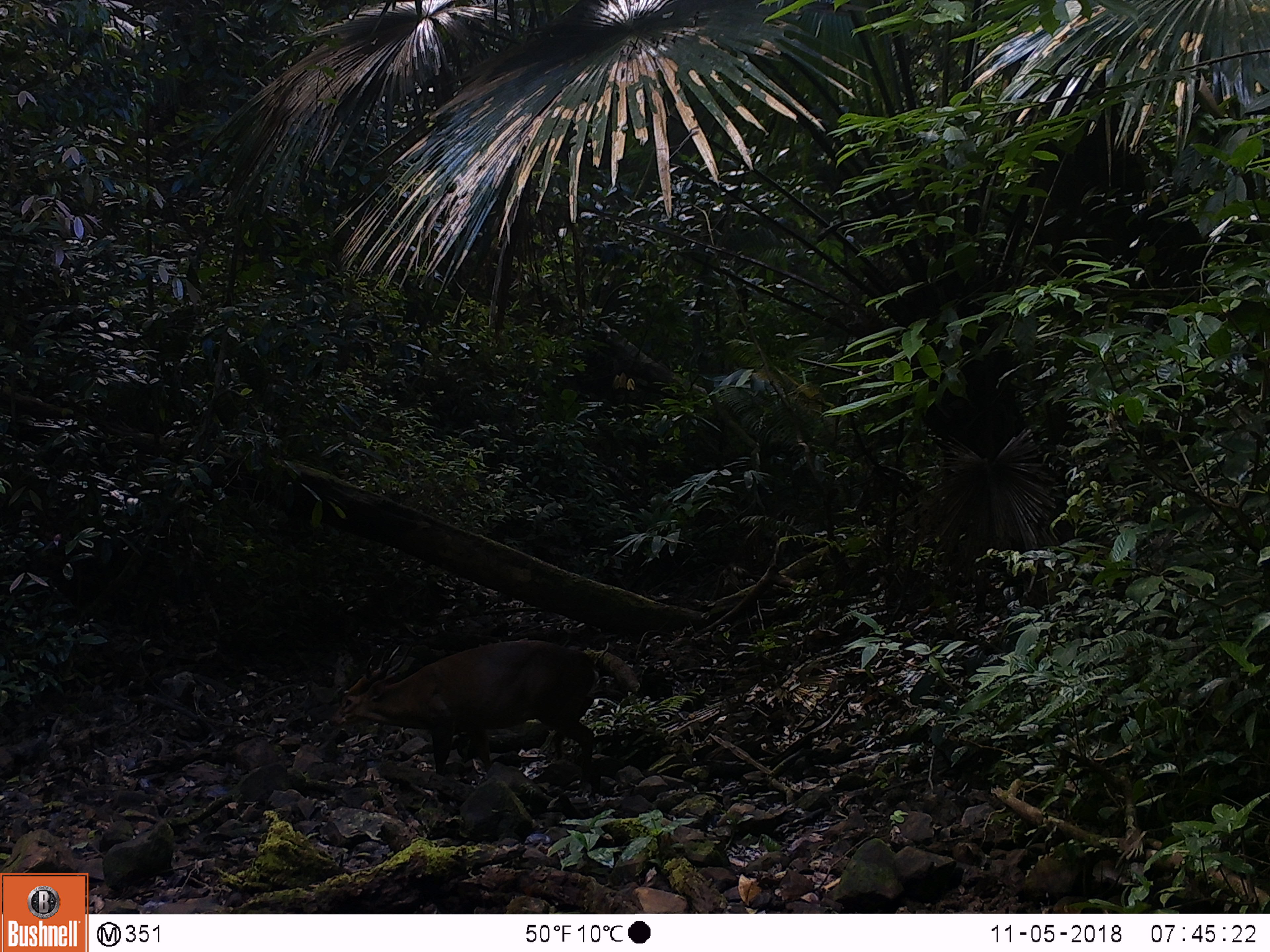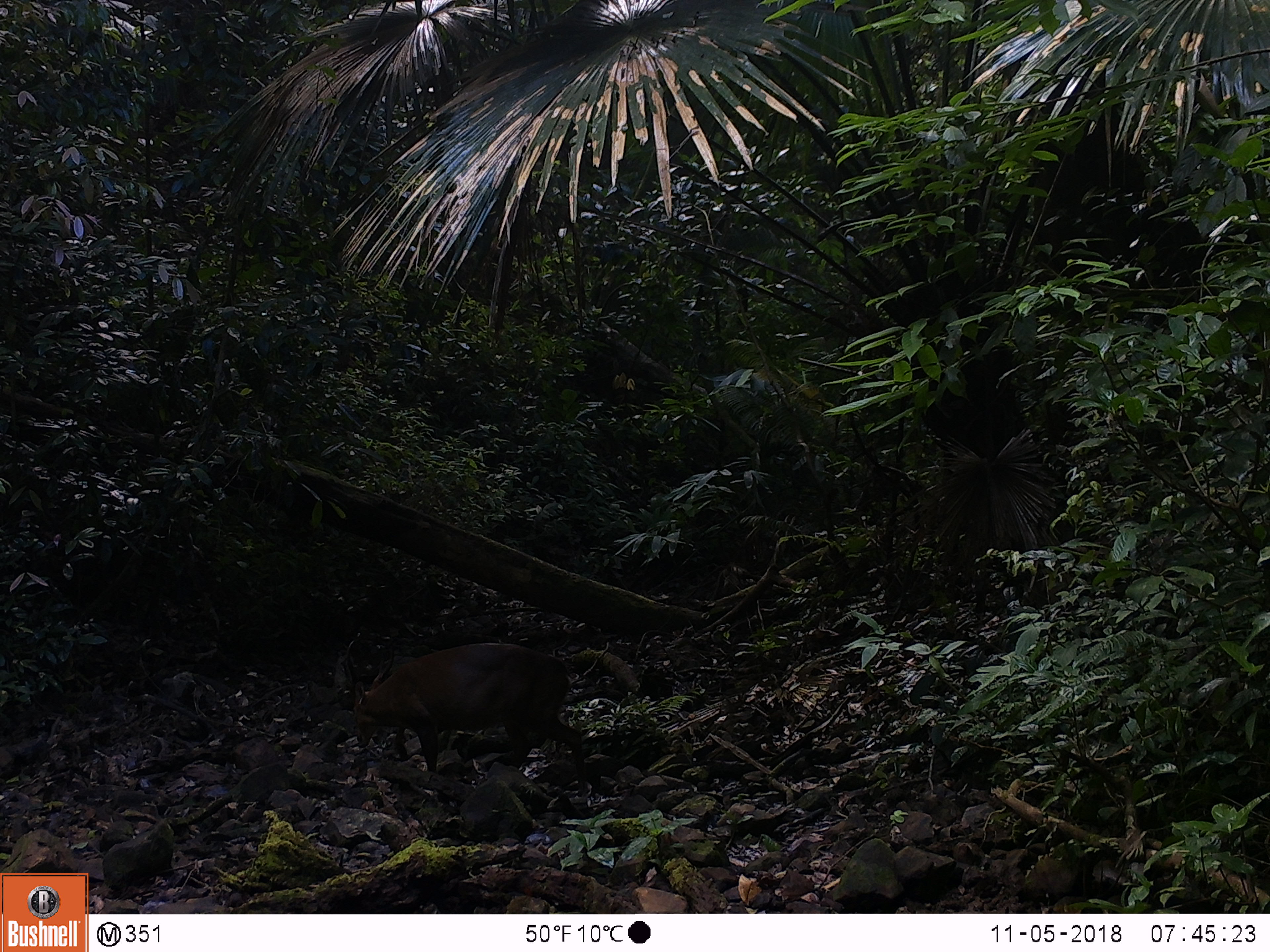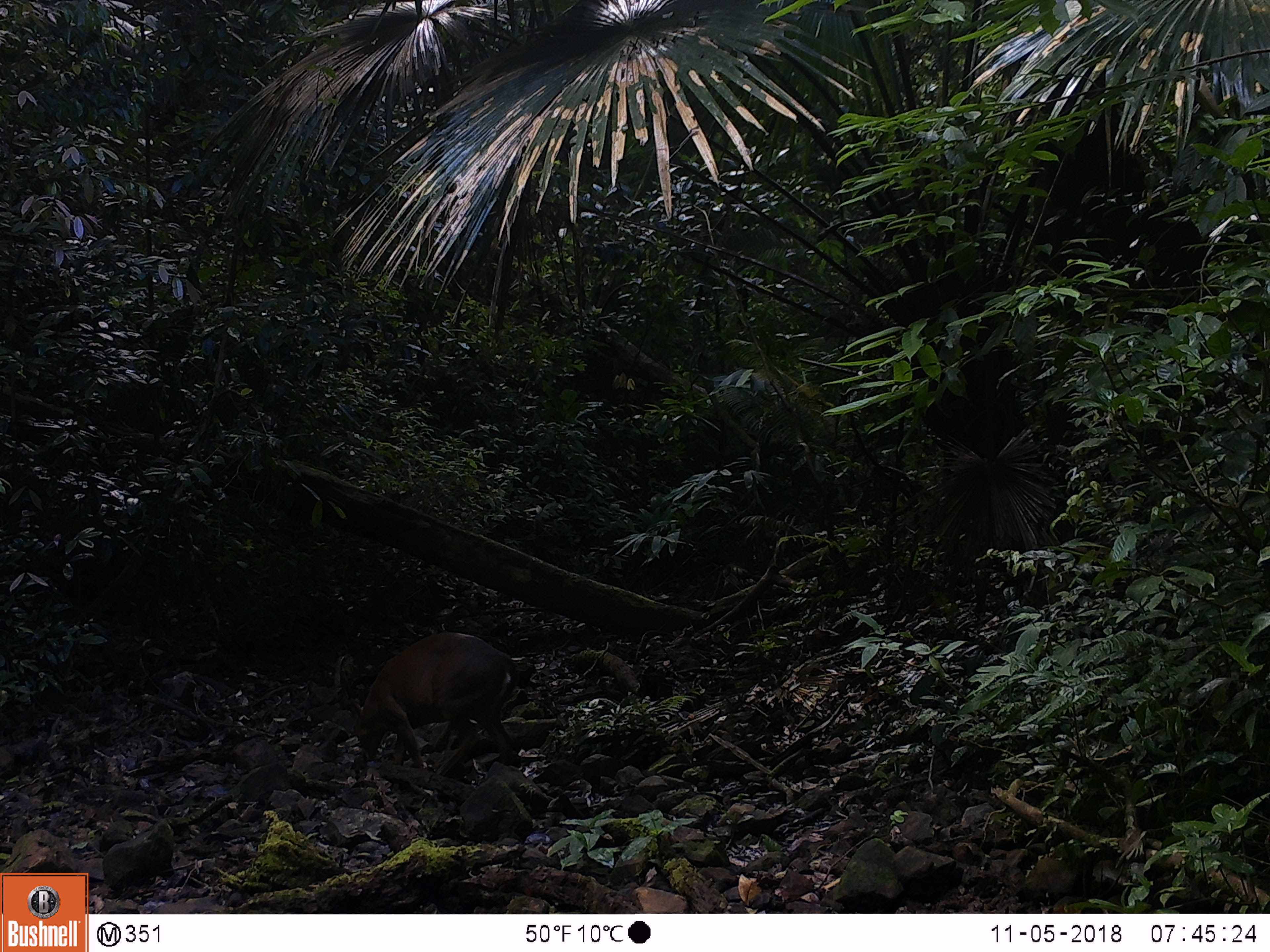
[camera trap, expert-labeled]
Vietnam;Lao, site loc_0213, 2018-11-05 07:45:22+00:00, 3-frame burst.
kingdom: Animalia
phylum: Chordata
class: Mammalia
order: Artiodactyla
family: Cervidae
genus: Muntiacus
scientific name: Muntiacus vuquangensis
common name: large-antlered muntjac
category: large antlered muntjac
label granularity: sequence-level